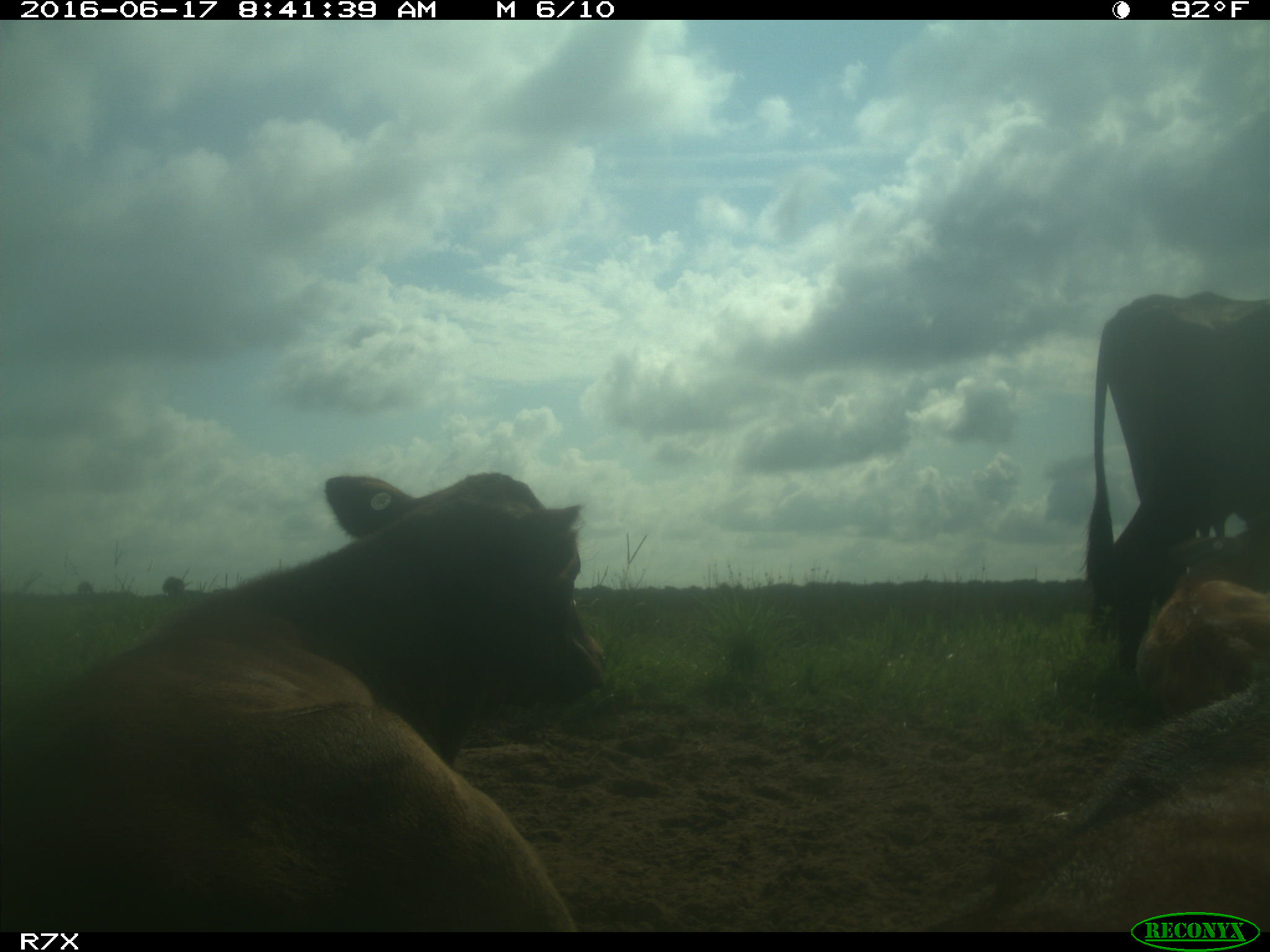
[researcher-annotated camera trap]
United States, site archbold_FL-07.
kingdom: Animalia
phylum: Chordata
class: Mammalia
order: Artiodactyla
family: Bovidae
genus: Bos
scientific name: Bos taurus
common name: domestic cow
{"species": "Bos taurus (domestic cow)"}